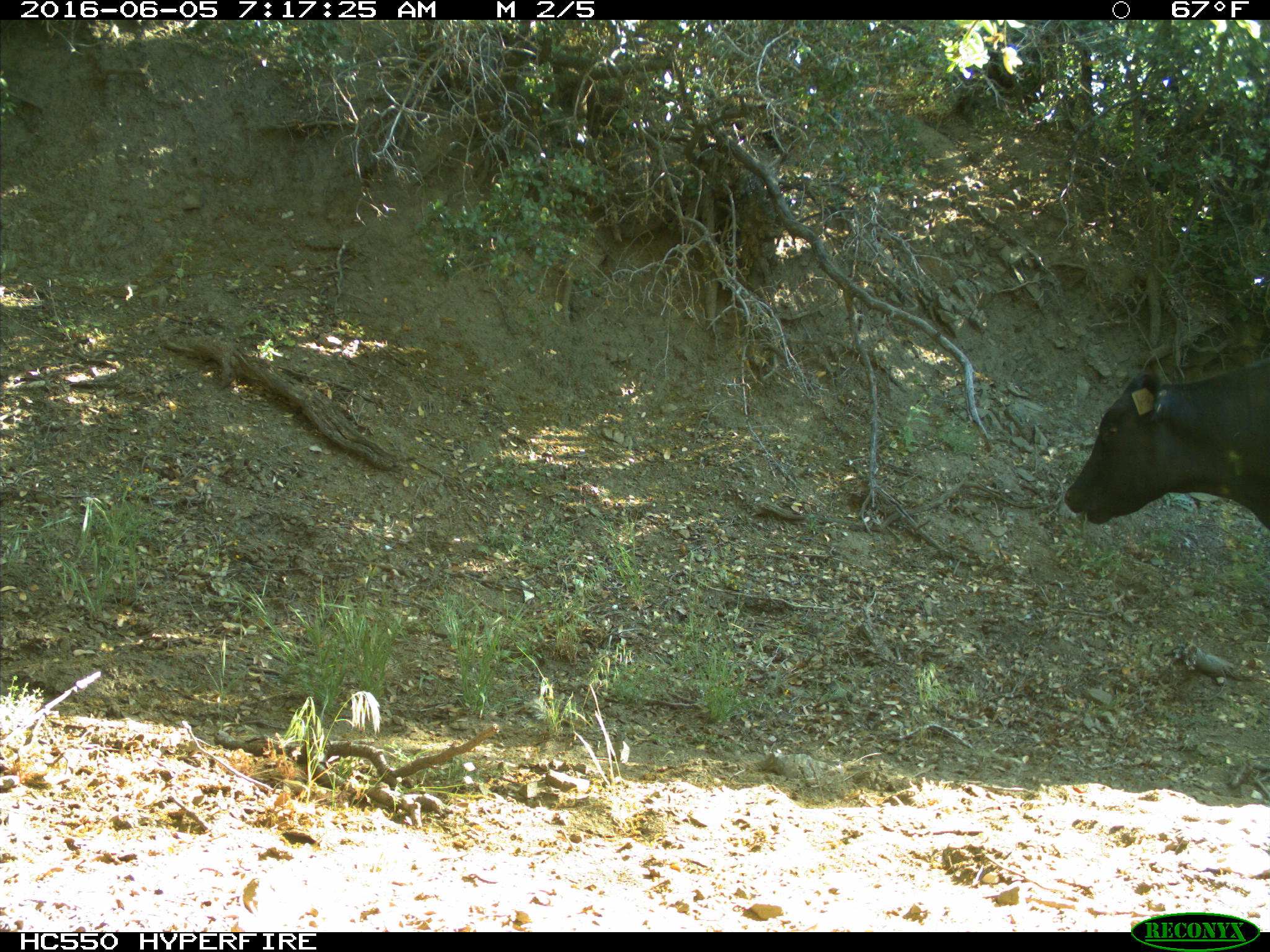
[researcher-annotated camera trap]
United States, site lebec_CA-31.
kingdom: Animalia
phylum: Chordata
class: Mammalia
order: Artiodactyla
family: Bovidae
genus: Bos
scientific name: Bos taurus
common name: domestic cow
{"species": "Bos taurus (domestic cow)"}